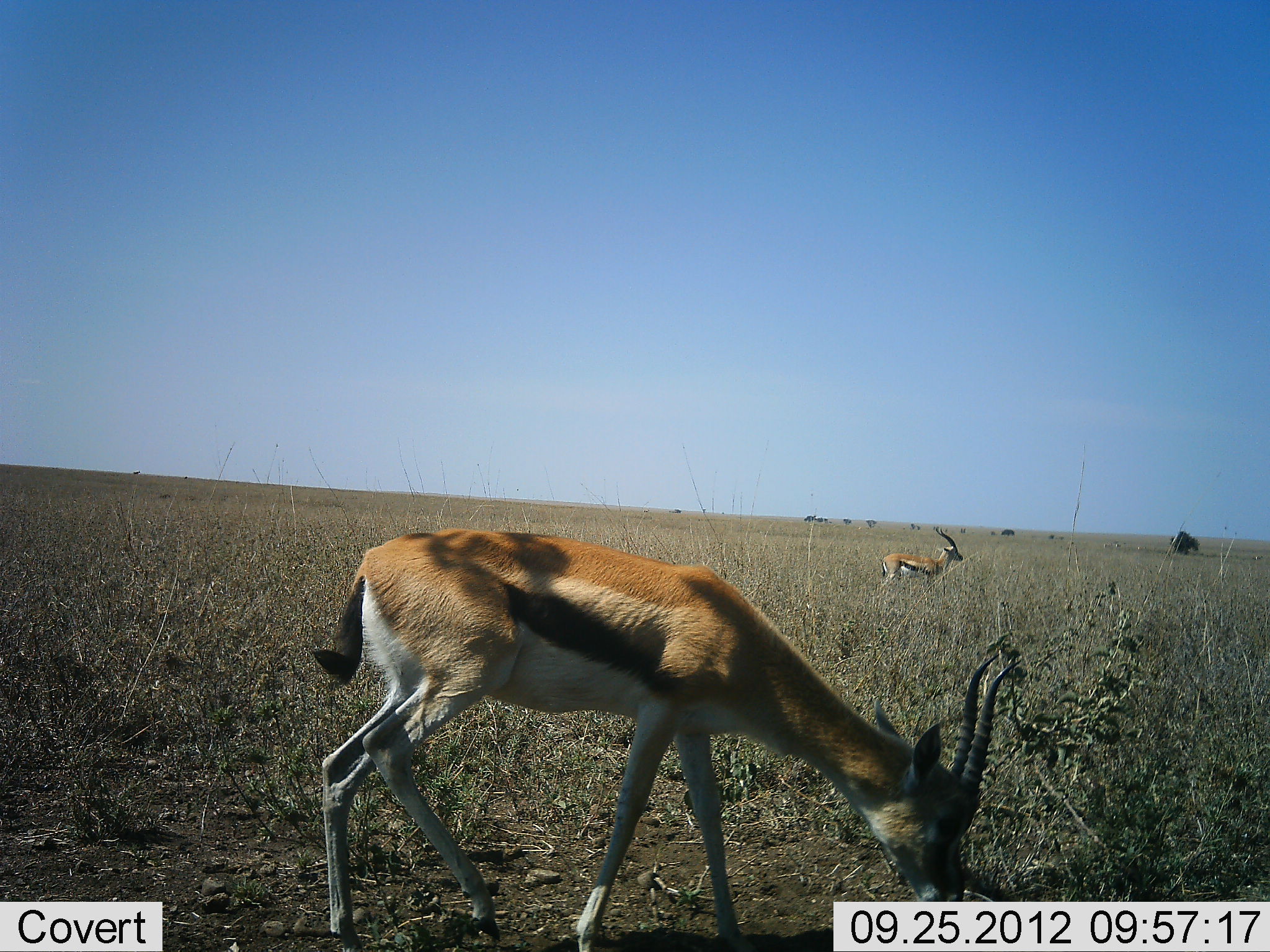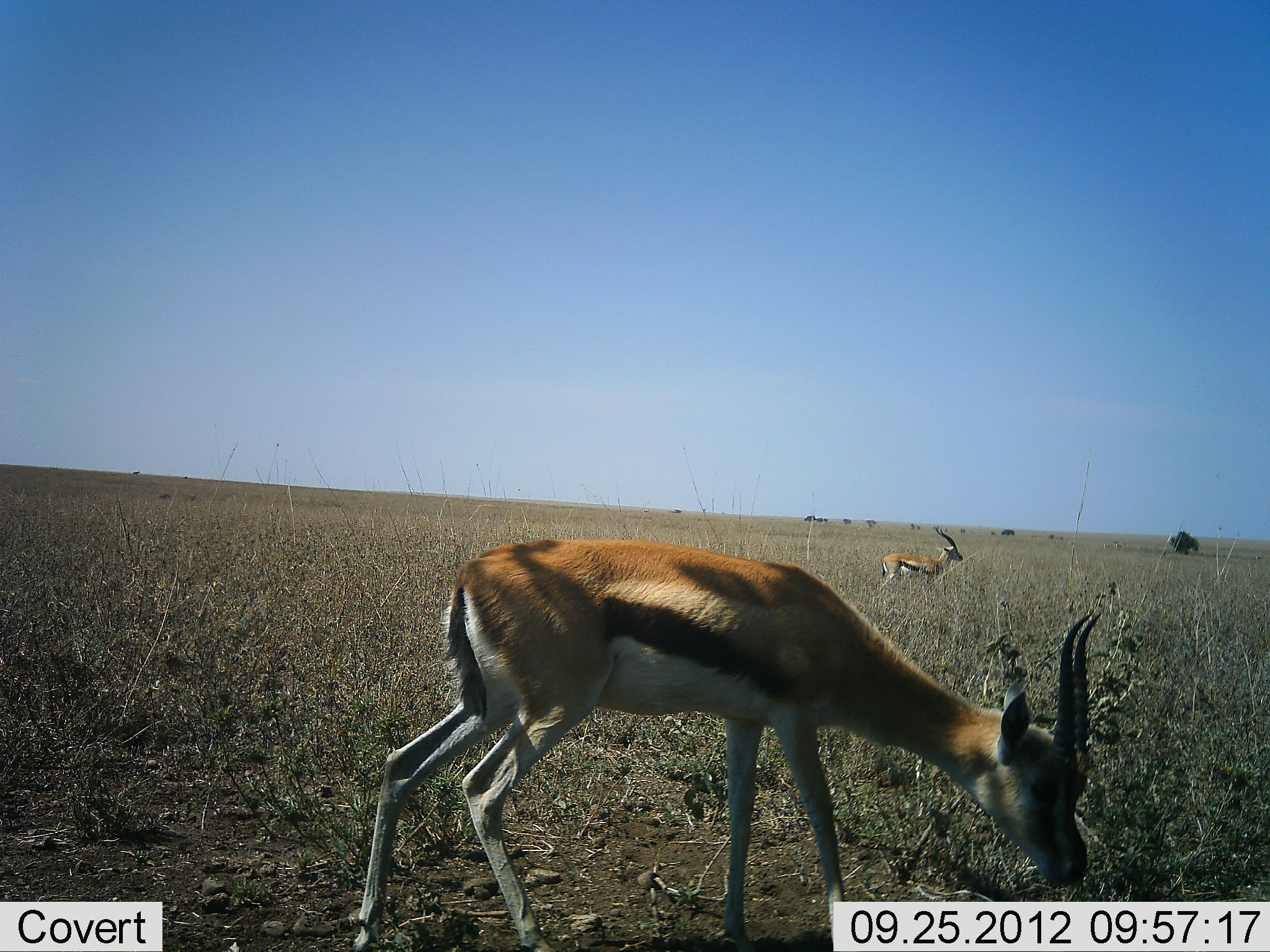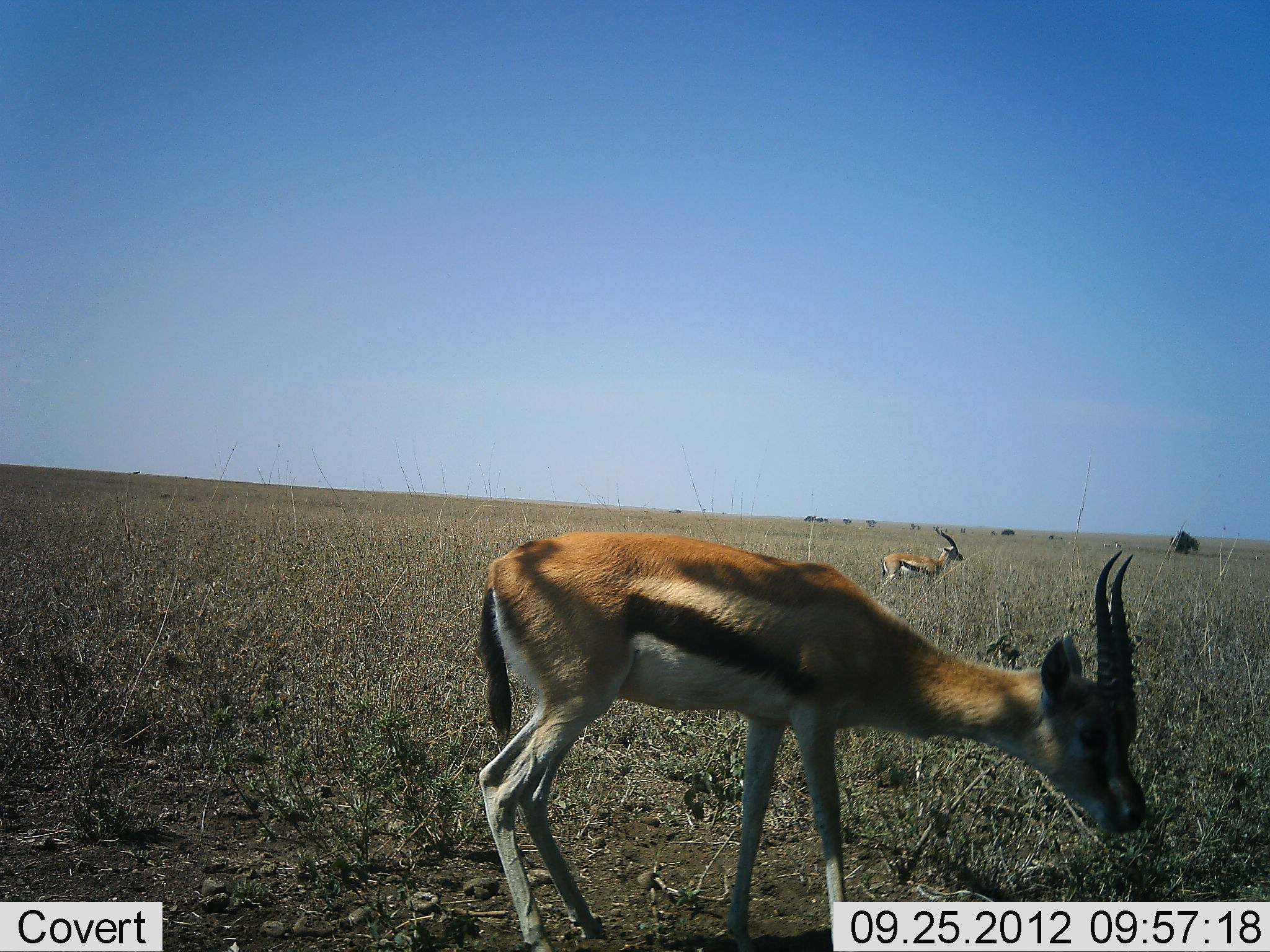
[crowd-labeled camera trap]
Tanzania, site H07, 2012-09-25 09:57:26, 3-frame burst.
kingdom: Animalia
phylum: Chordata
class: Mammalia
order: Artiodactyla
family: Bovidae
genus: Eudorcas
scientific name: Eudorcas thomsonii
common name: thomson's gazelle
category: gazellethomsons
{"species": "gazellethomsons (thomson's gazelle) (Eudorcas thomsonii)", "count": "2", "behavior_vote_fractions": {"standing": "82%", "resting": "0%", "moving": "27%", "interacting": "0%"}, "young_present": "0%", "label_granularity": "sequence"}